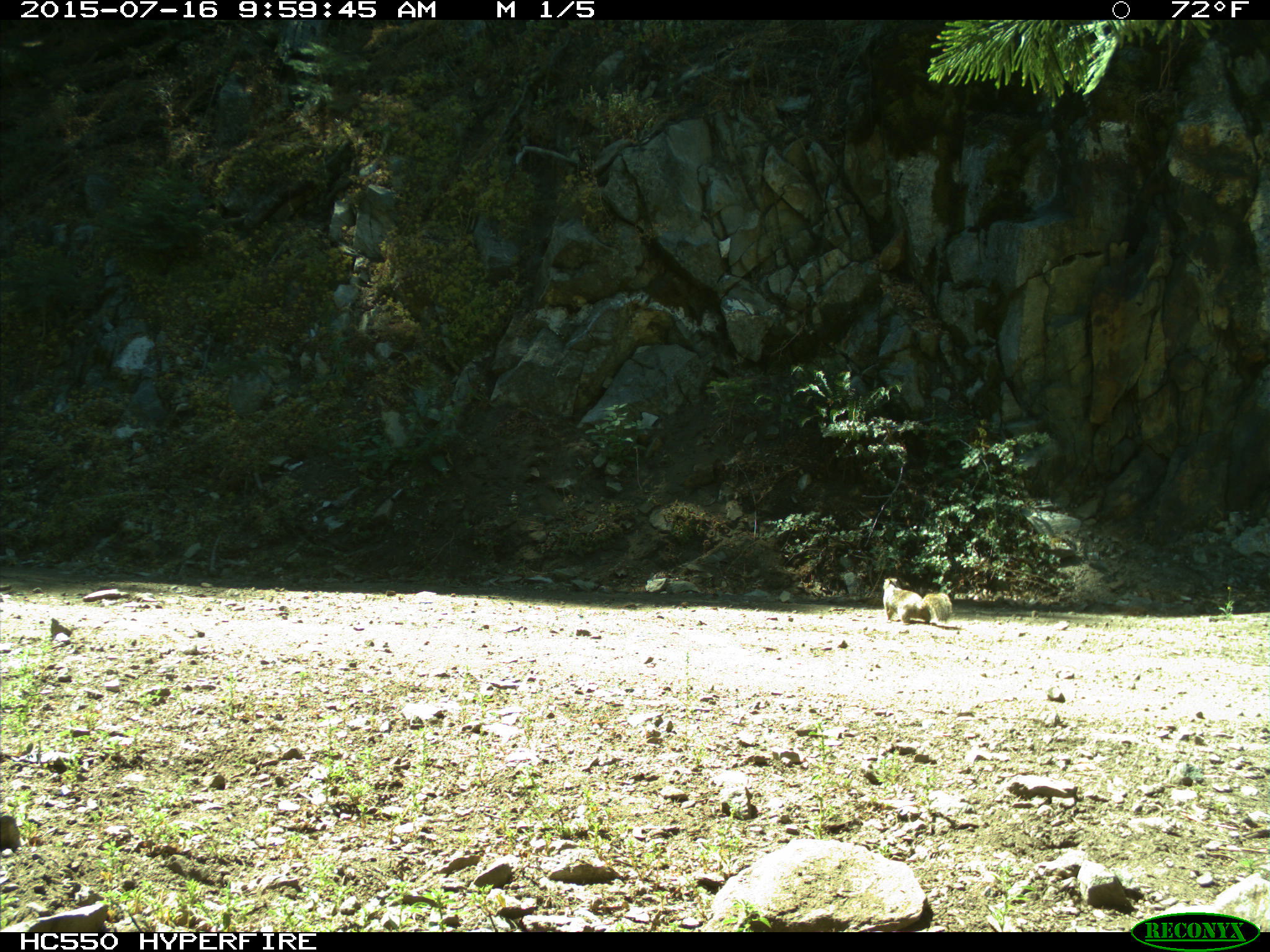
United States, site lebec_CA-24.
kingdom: Animalia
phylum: Chordata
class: Mammalia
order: Rodentia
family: Sciuridae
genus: Otospermophilus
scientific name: Otospermophilus beecheyi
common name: california ground squirrel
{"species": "Otospermophilus beecheyi (california ground squirrel)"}